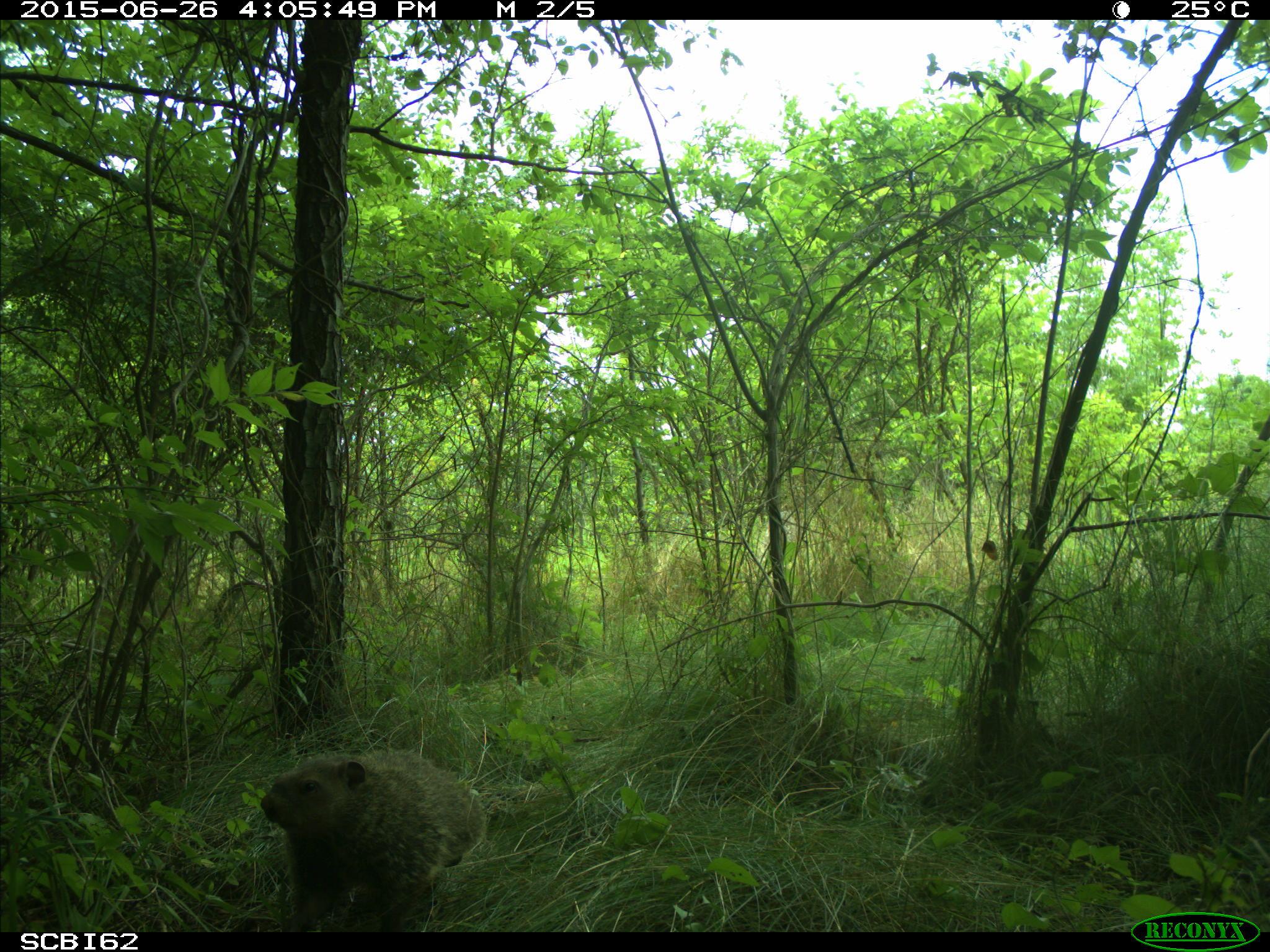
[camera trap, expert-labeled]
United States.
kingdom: Animalia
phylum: Chordata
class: Mammalia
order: Rodentia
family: Sciuridae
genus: Marmota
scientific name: Marmota monax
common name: woodchuck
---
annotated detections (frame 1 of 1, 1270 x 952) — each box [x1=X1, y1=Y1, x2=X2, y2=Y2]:
Woodchuck: [x1=251, y1=744, x2=492, y2=930]